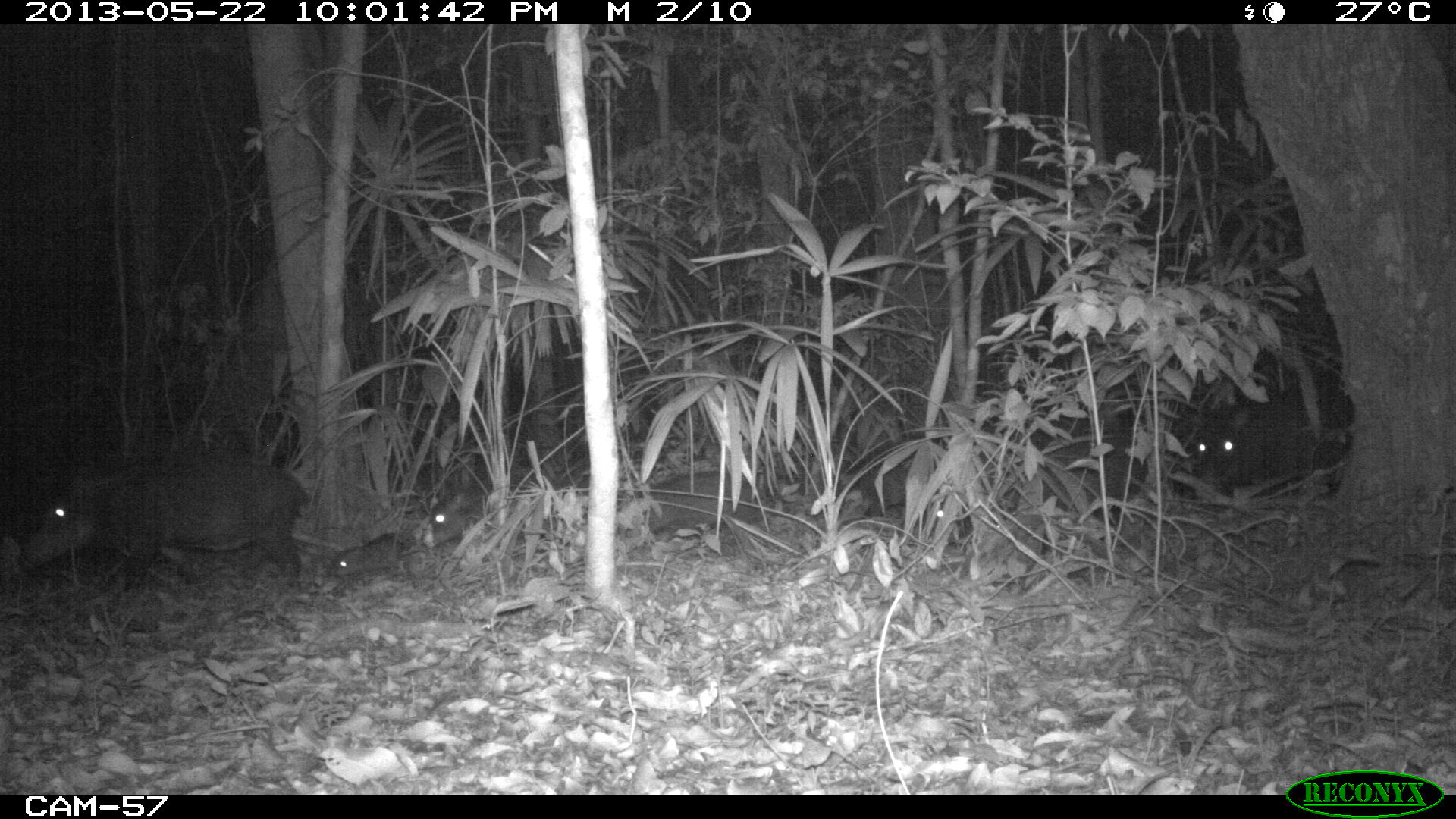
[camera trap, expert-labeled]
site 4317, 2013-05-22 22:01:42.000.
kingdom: Animalia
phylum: Chordata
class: Mammalia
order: Artiodactyla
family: Tayassuidae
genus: Tayassu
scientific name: Tayassu pecari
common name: white-lipped peccary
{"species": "Tayassu pecari (white-lipped peccary)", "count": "20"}